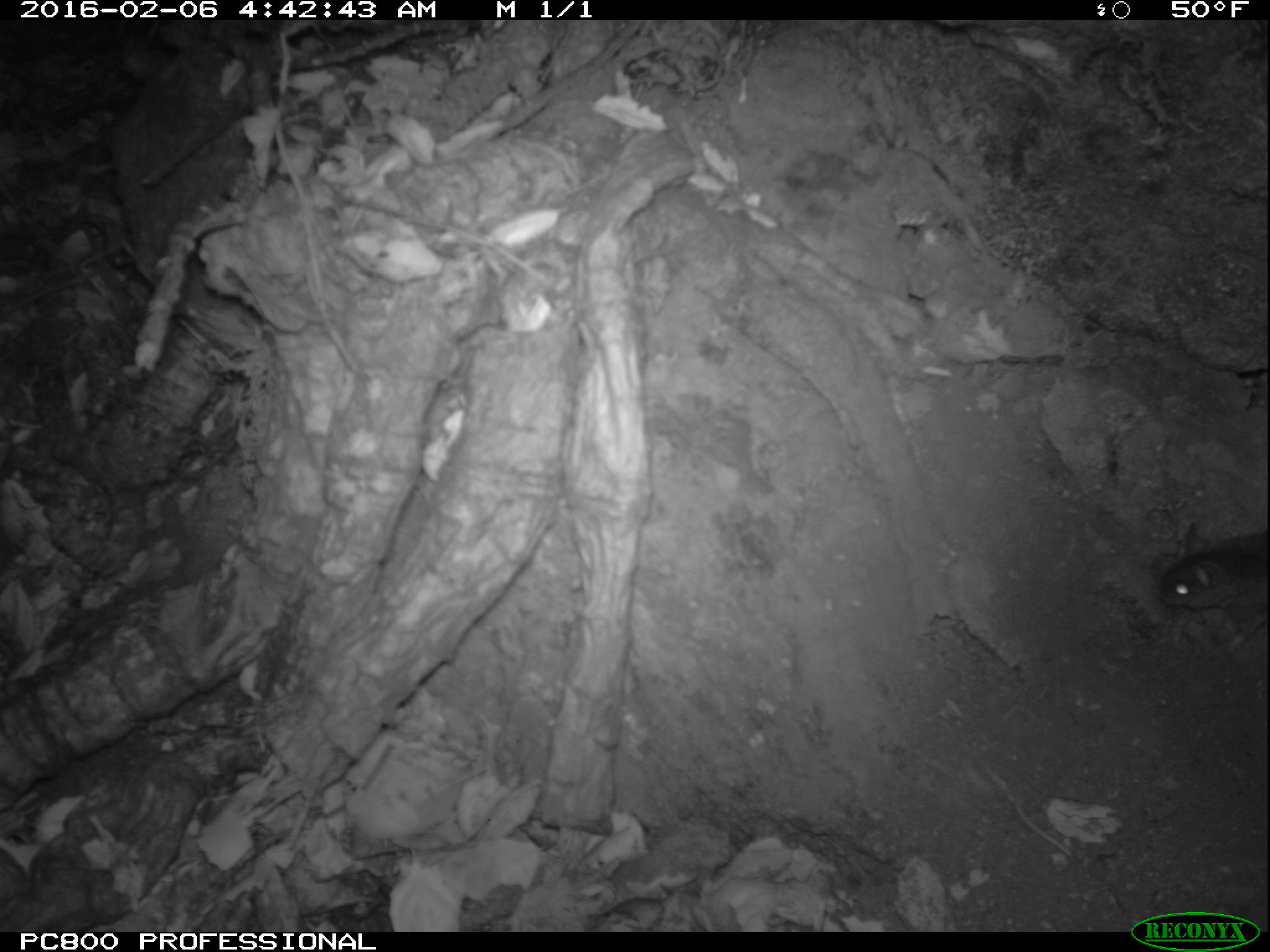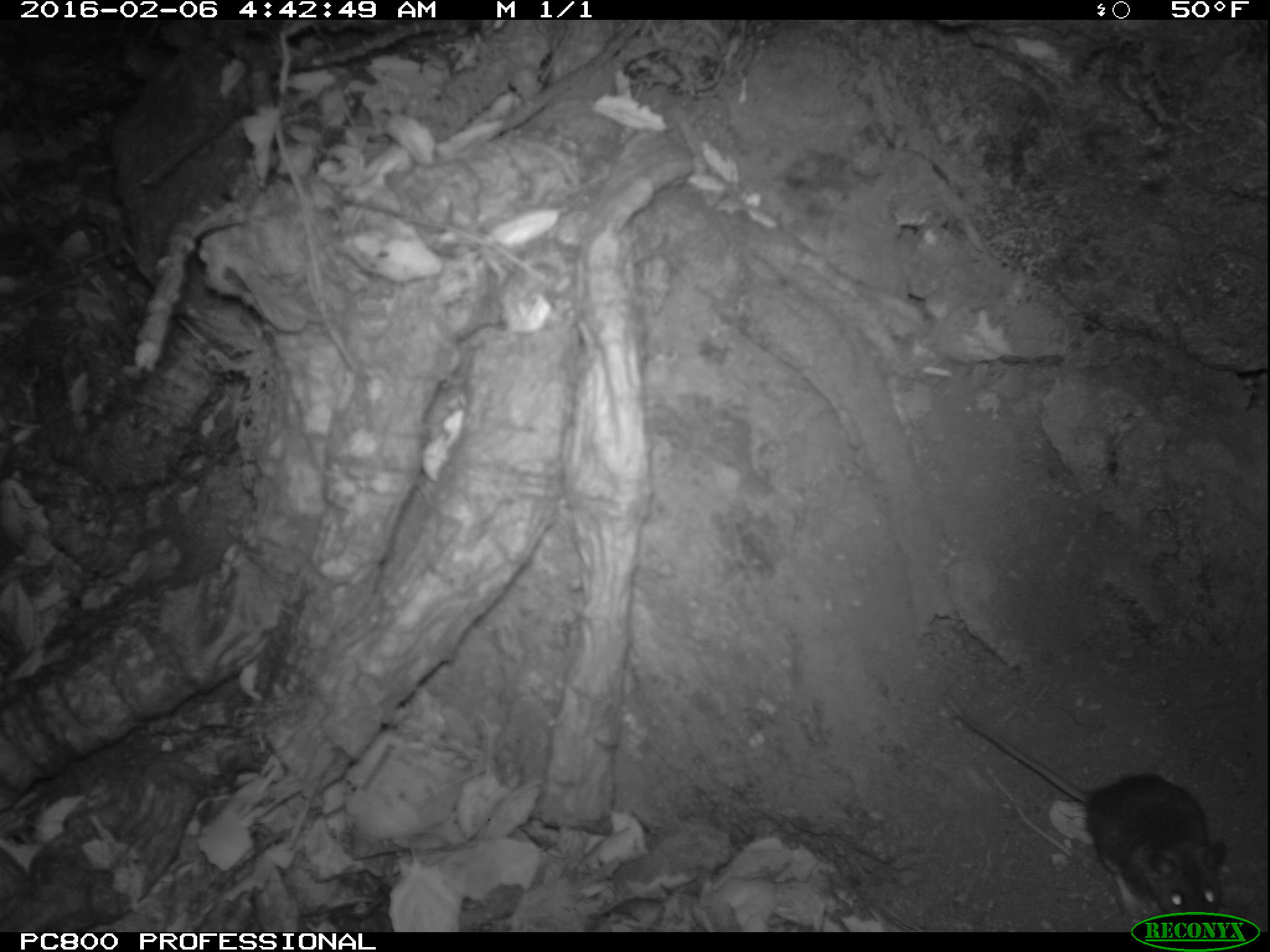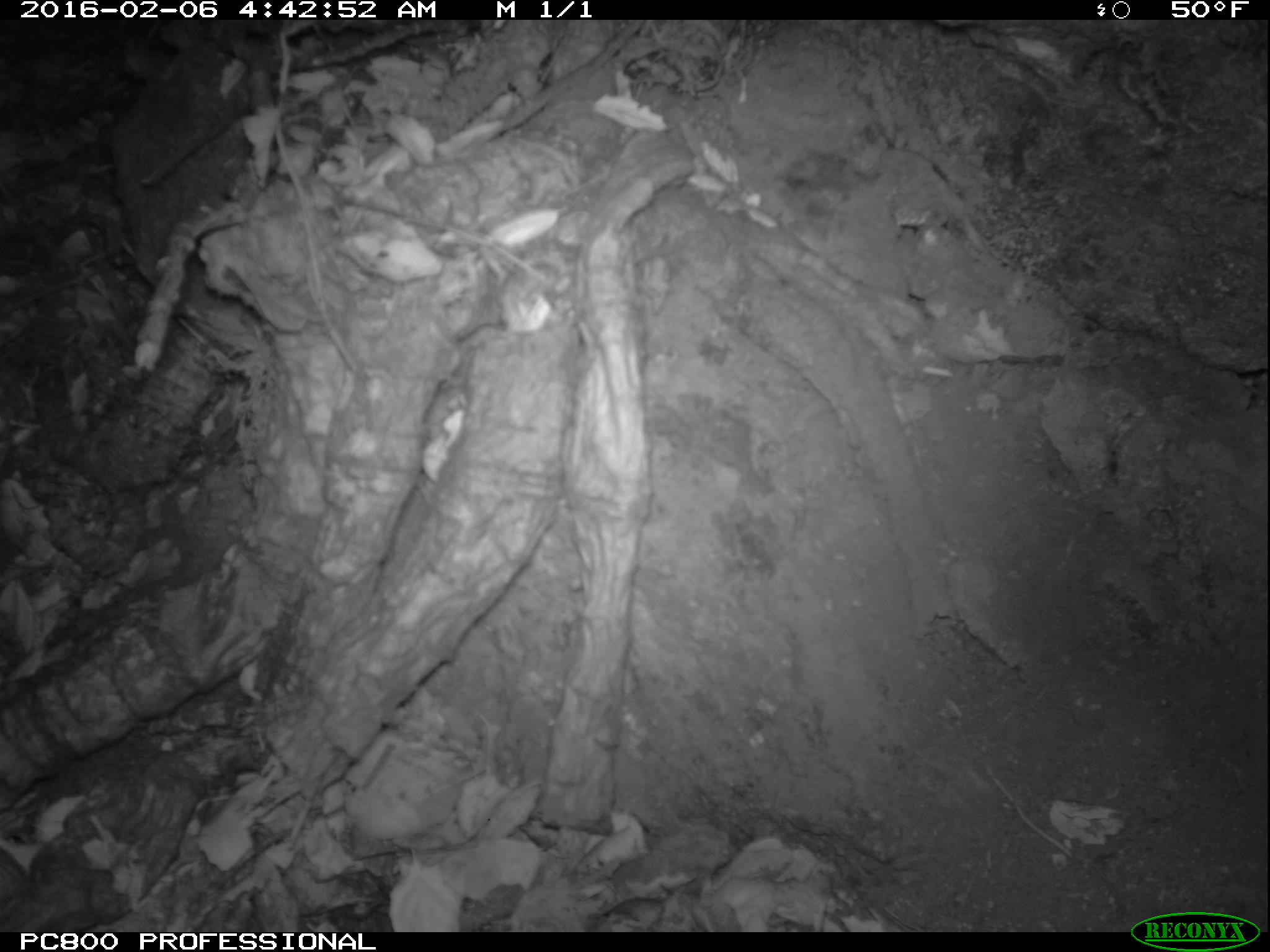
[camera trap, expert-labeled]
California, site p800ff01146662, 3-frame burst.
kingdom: Animalia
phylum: Chordata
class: Mammalia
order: Rodentia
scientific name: Rodentia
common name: rodent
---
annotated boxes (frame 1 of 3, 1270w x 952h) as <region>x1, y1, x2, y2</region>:
rodent: <region>1154, 522, 1269, 612</region>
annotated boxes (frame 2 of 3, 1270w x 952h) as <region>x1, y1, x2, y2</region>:
rodent: <region>944, 691, 1229, 918</region>